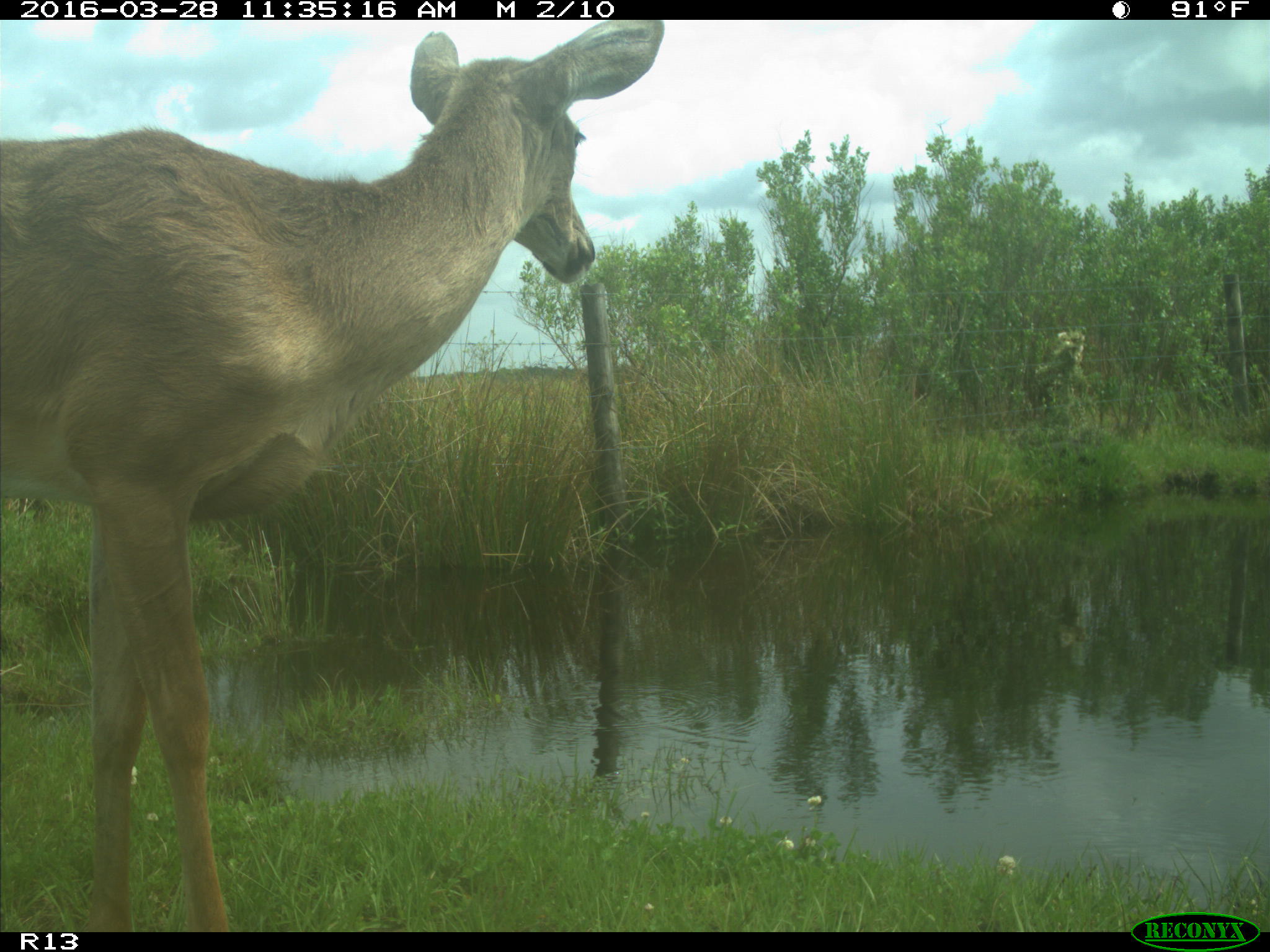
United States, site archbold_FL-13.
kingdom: Animalia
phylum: Chordata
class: Mammalia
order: Artiodactyla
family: Cervidae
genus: Odocoileus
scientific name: Odocoileus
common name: deer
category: unidentified deer